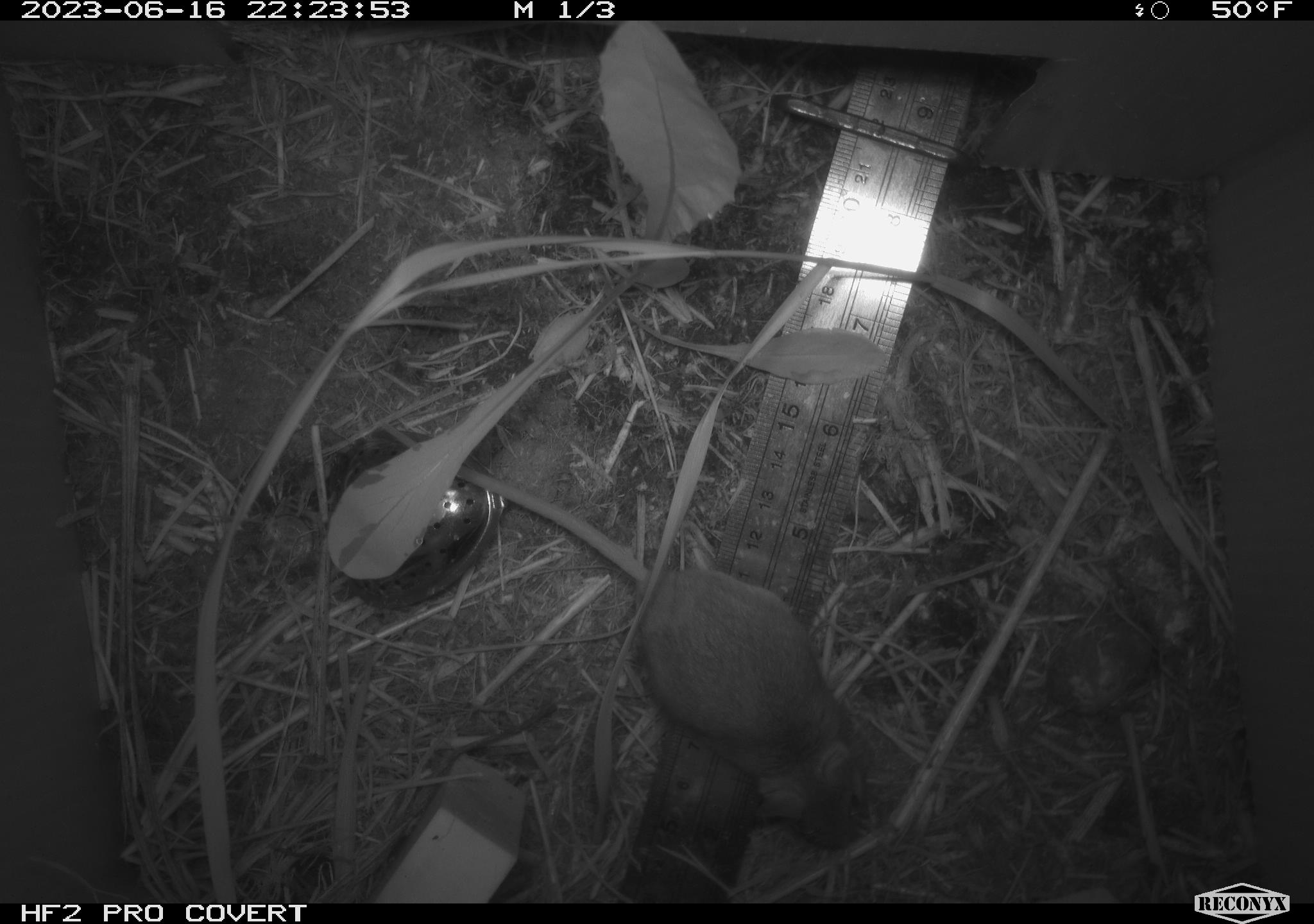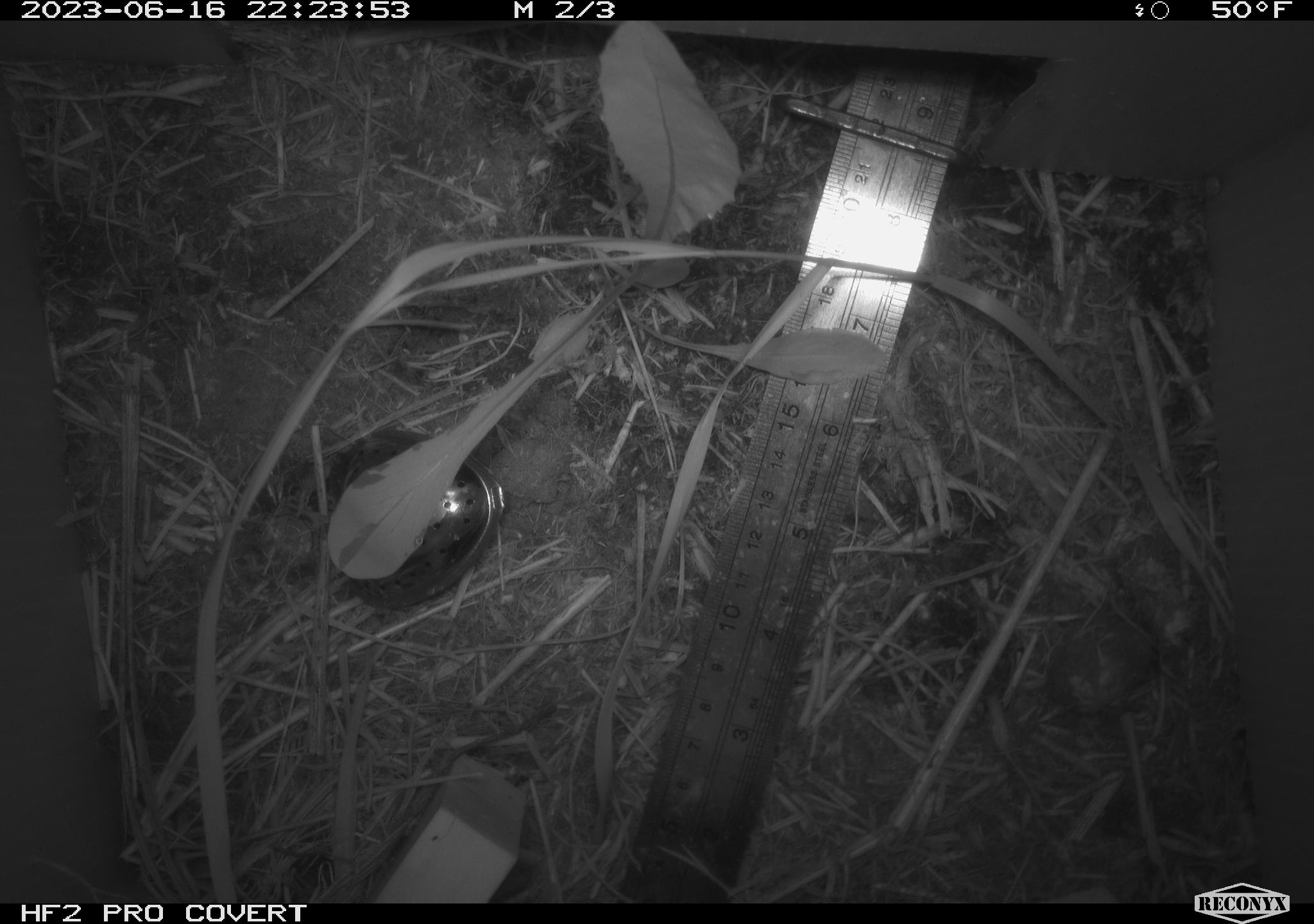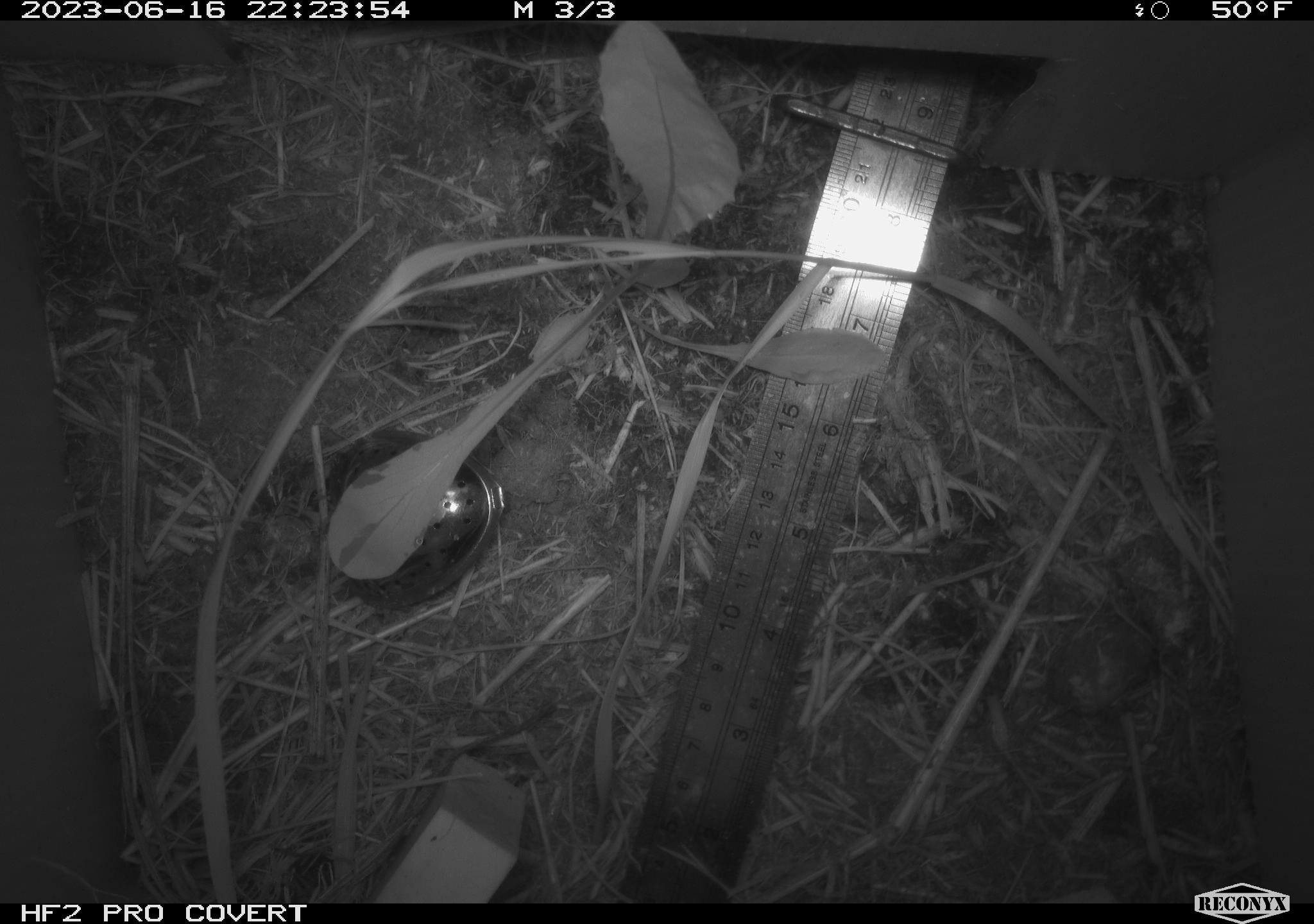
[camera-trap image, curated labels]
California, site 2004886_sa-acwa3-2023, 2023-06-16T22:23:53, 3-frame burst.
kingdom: Animalia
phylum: Chordata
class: Mammalia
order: Rodentia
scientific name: Rodentia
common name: mouse species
Mouse species (Rodentia).